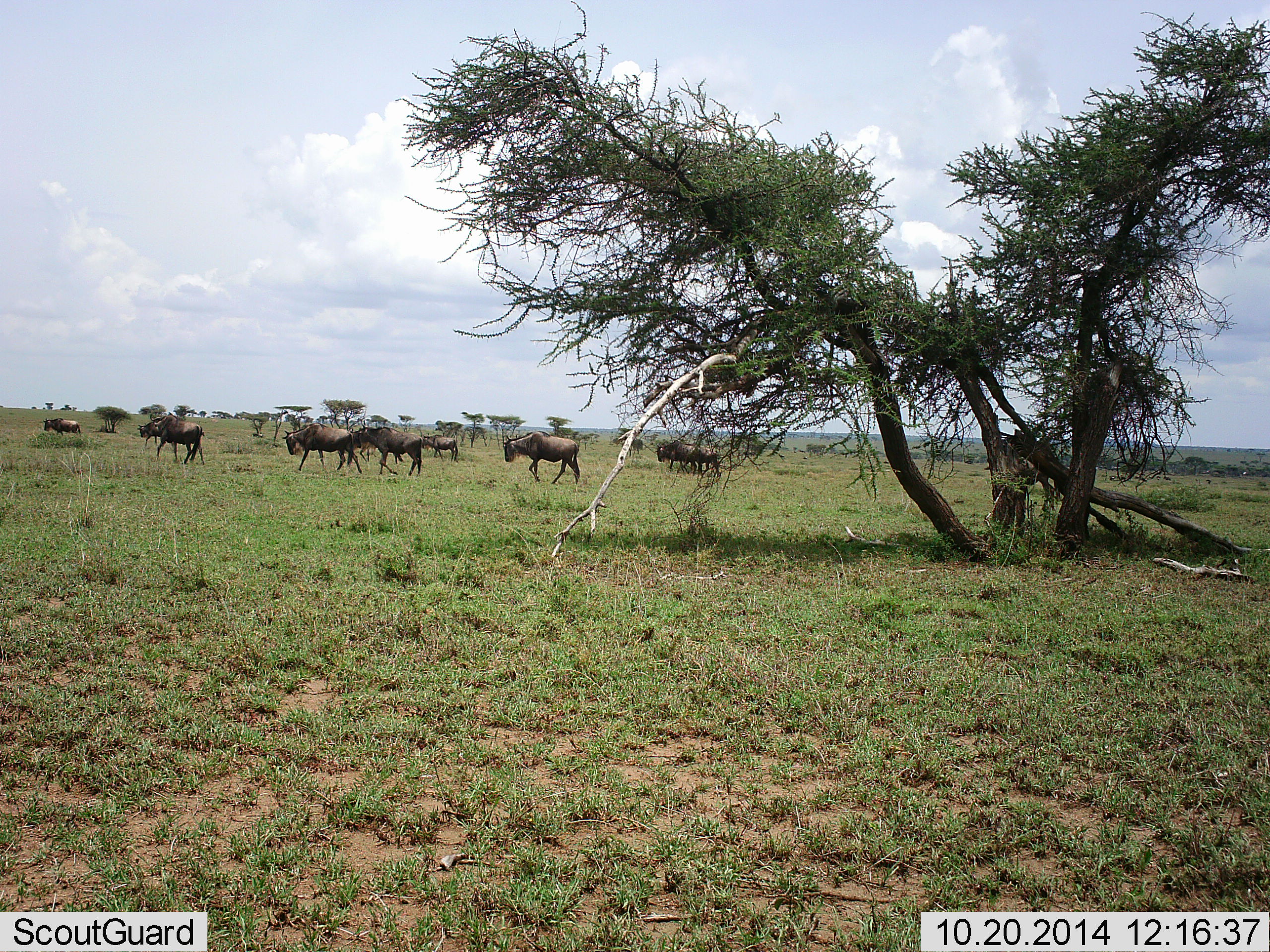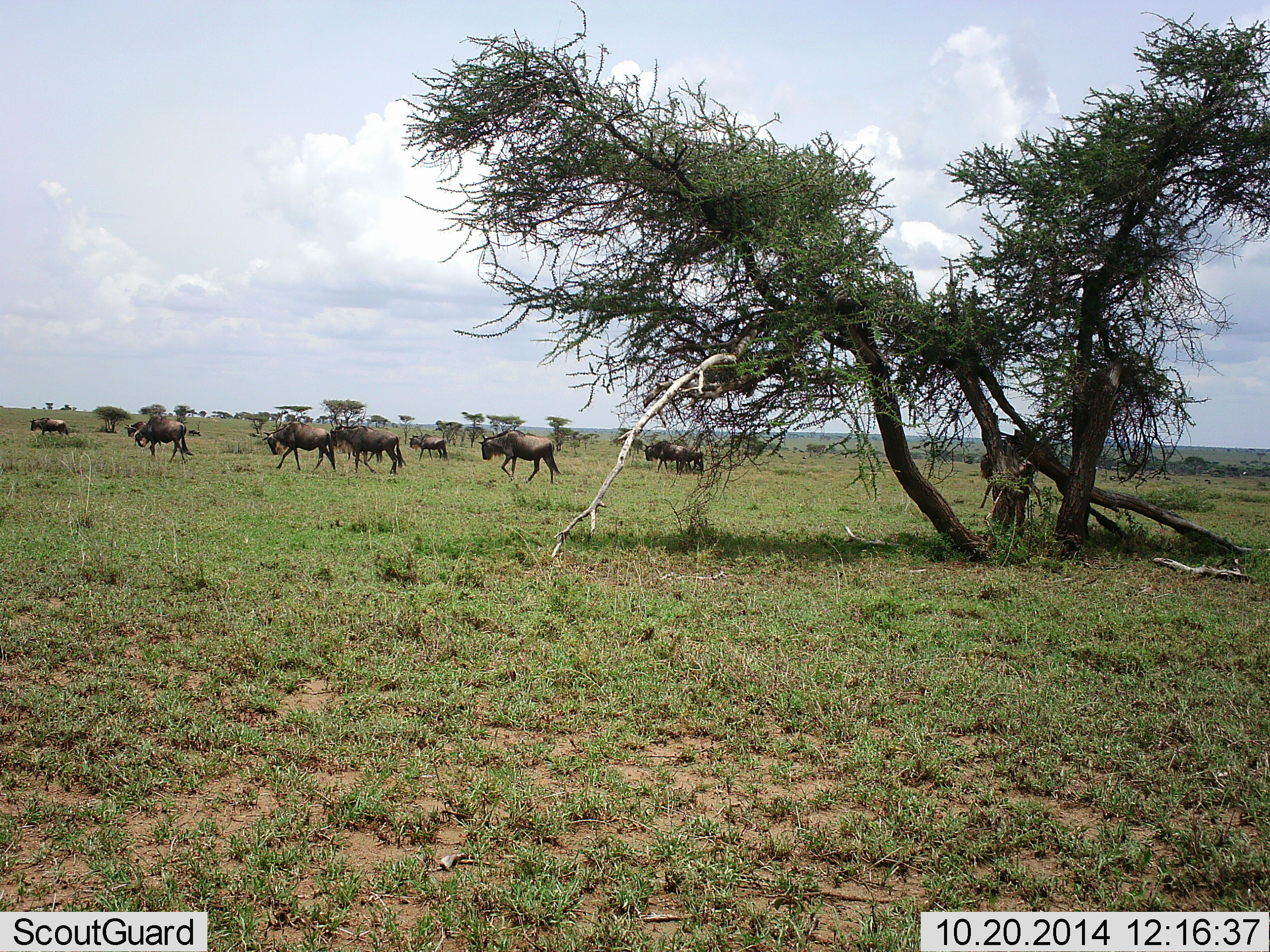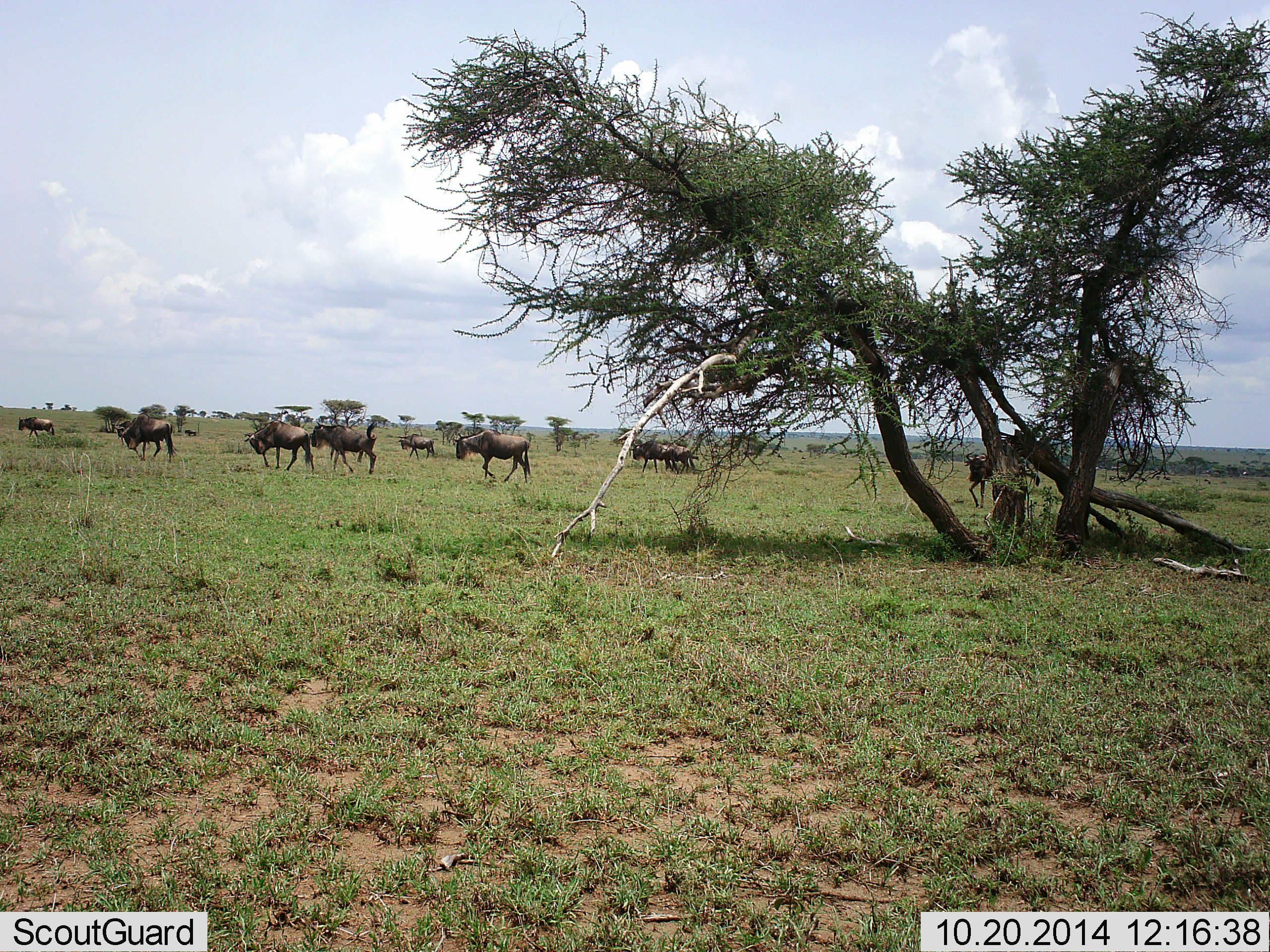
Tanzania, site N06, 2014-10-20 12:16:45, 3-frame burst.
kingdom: Animalia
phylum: Chordata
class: Mammalia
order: Artiodactyla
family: Bovidae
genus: Connochaetes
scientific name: Connochaetes taurinus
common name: blue wildebeest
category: wildebeest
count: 11-50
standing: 30%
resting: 0%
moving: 90%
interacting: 0%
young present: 10%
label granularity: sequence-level